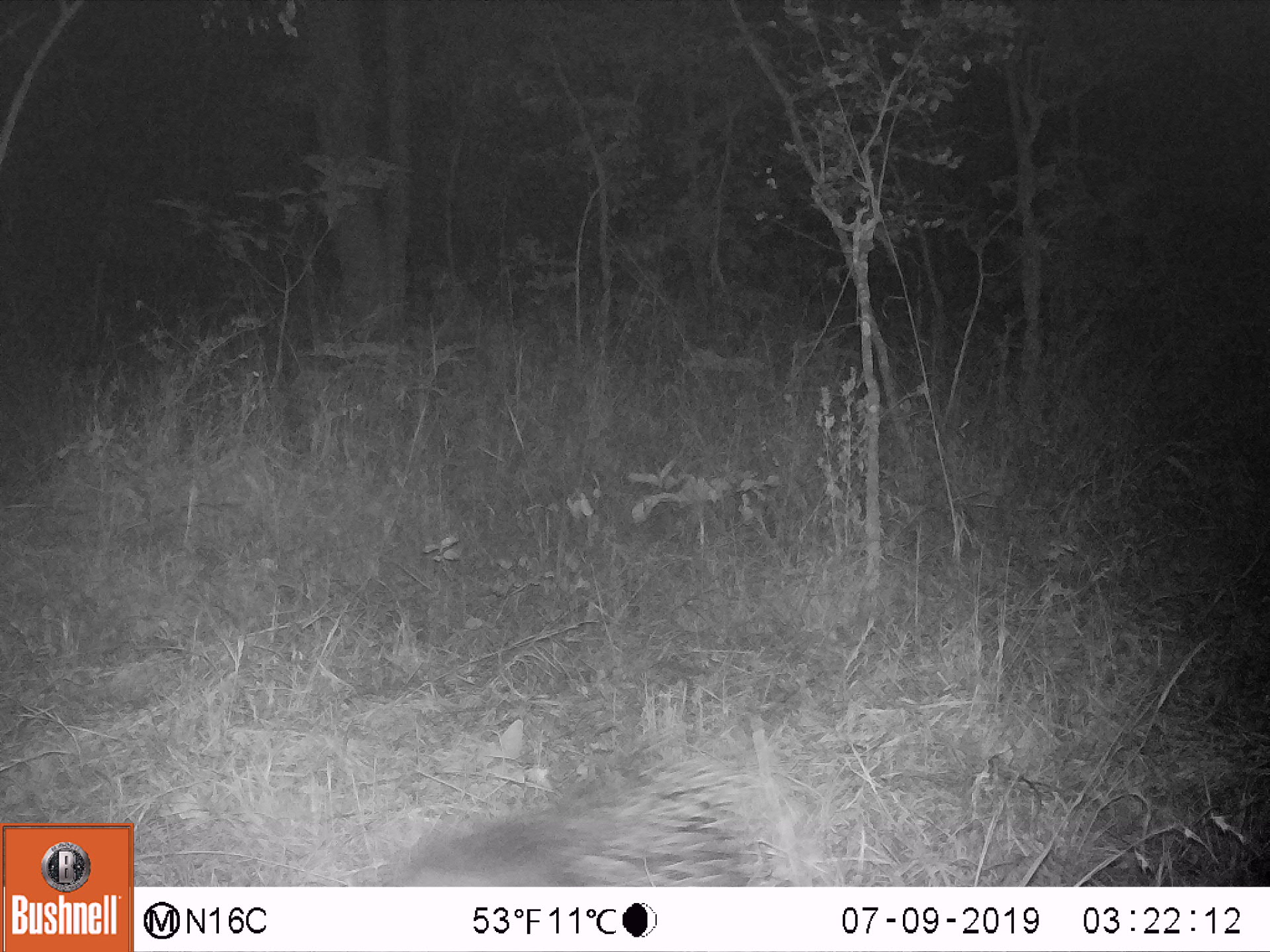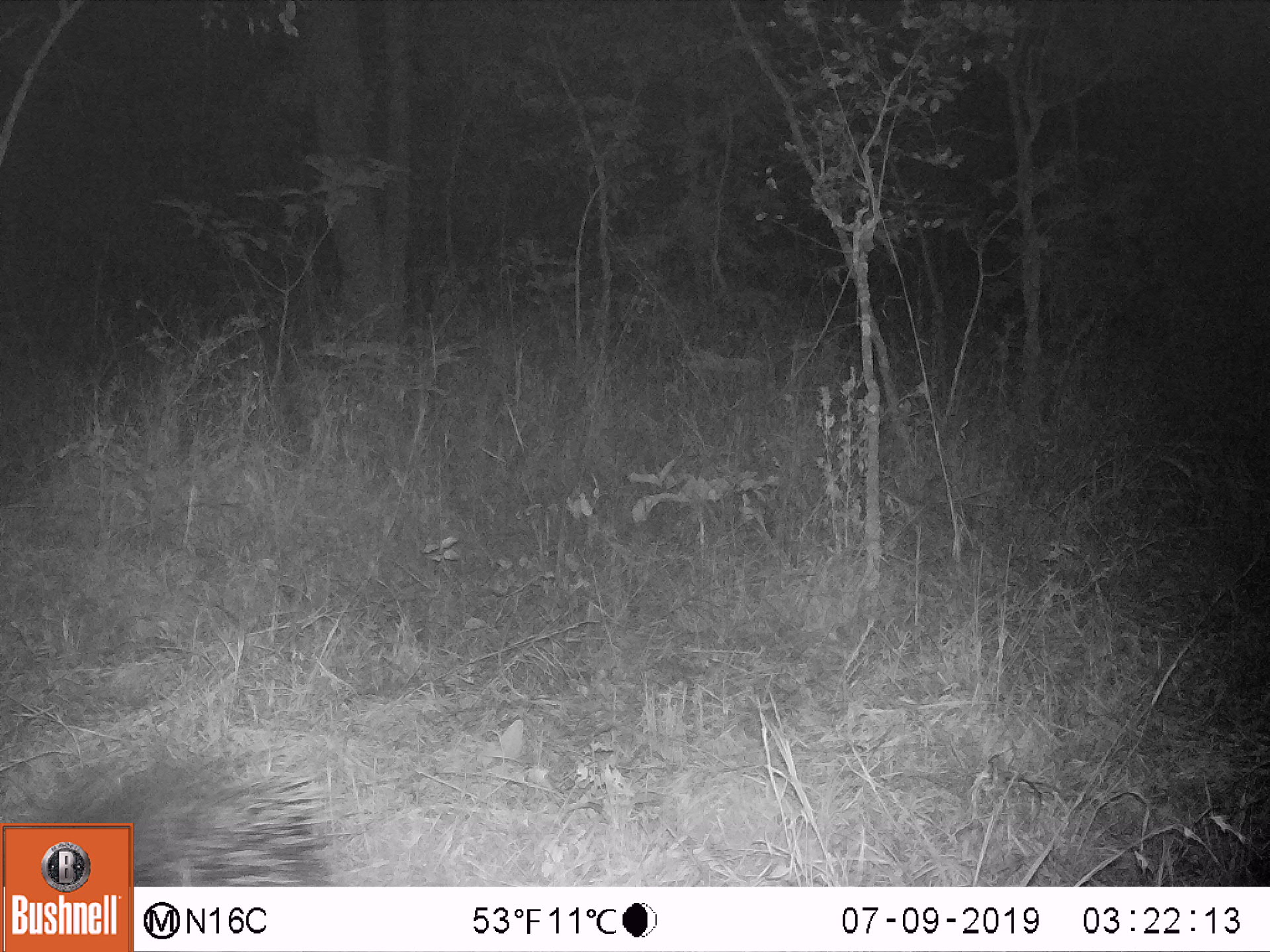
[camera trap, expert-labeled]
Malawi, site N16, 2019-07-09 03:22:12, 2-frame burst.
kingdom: Animalia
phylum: Chordata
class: Mammalia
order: Rodentia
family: Hystricidae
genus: Hystrix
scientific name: Hystrix africaeaustralis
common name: cape porcupine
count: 1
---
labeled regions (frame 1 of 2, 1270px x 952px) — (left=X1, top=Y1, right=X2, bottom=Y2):
cape porcupine: (left=368, top=734, right=801, bottom=880)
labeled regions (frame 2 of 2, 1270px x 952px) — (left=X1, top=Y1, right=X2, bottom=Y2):
cape porcupine: (left=136, top=718, right=361, bottom=880)